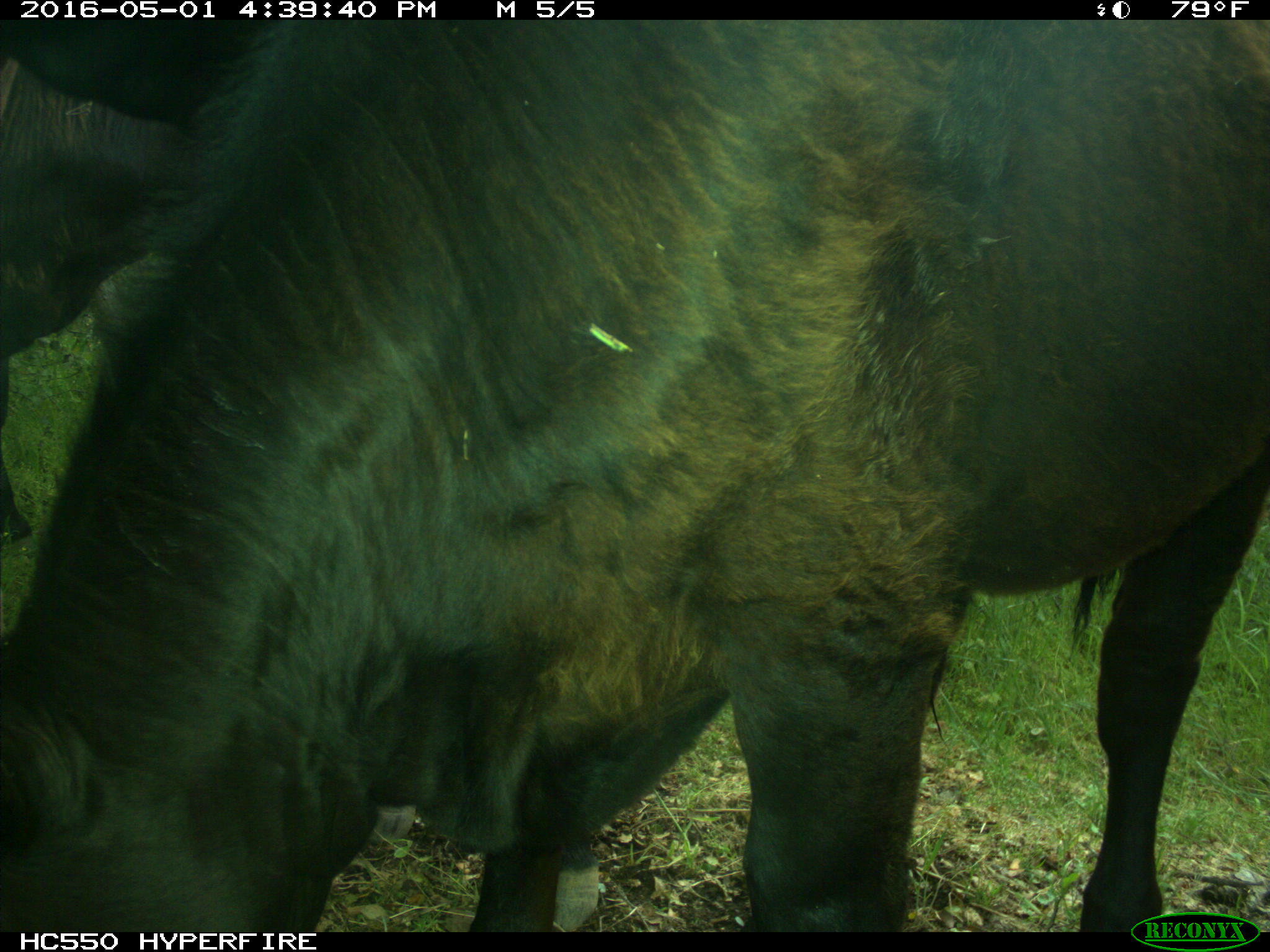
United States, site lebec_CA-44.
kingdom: Animalia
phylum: Chordata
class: Mammalia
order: Artiodactyla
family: Bovidae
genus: Bos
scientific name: Bos taurus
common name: domestic cow